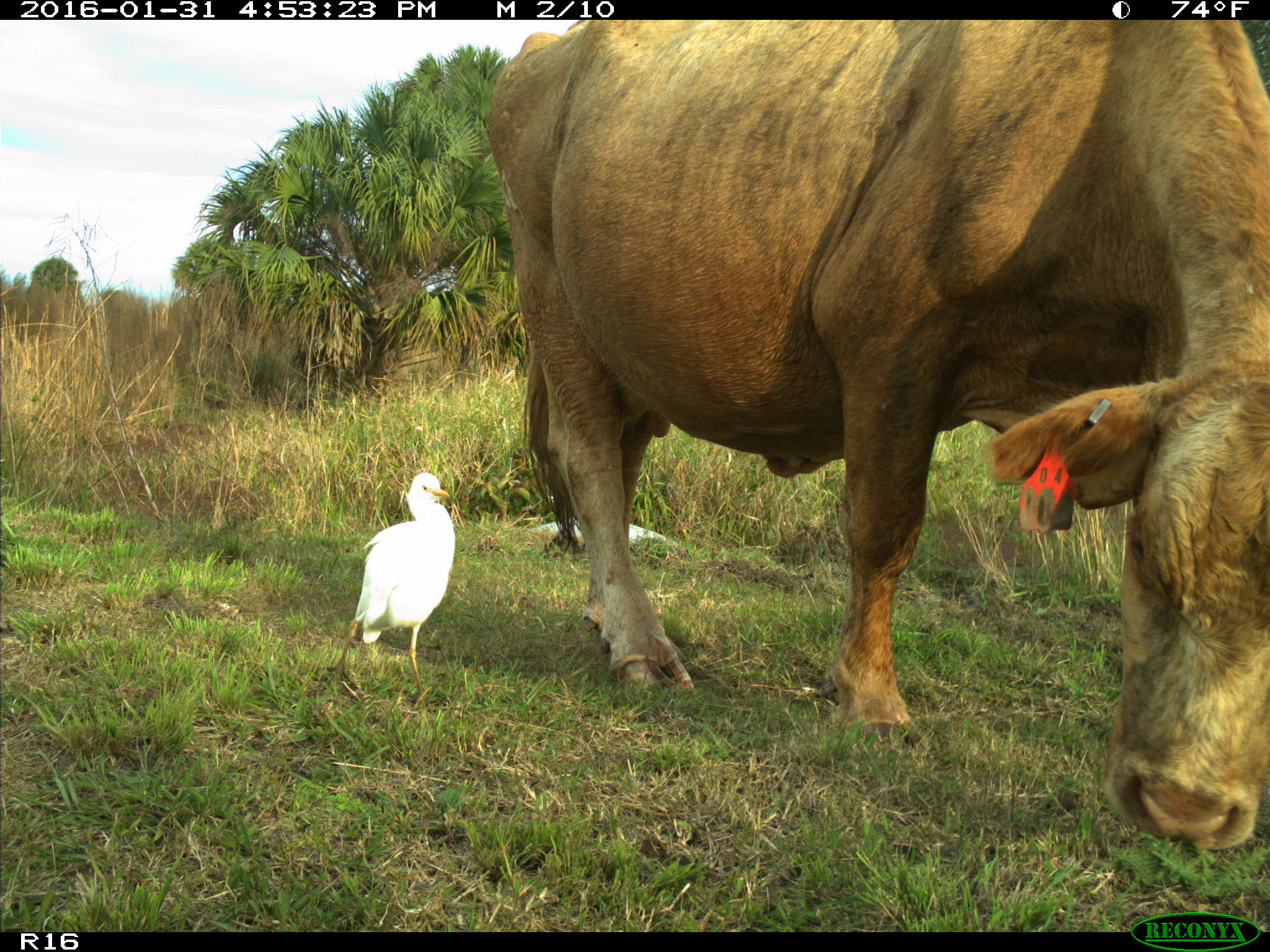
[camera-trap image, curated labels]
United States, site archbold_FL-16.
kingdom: Animalia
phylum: Chordata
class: Mammalia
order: Artiodactyla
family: Bovidae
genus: Bos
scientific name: Bos taurus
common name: domestic cow